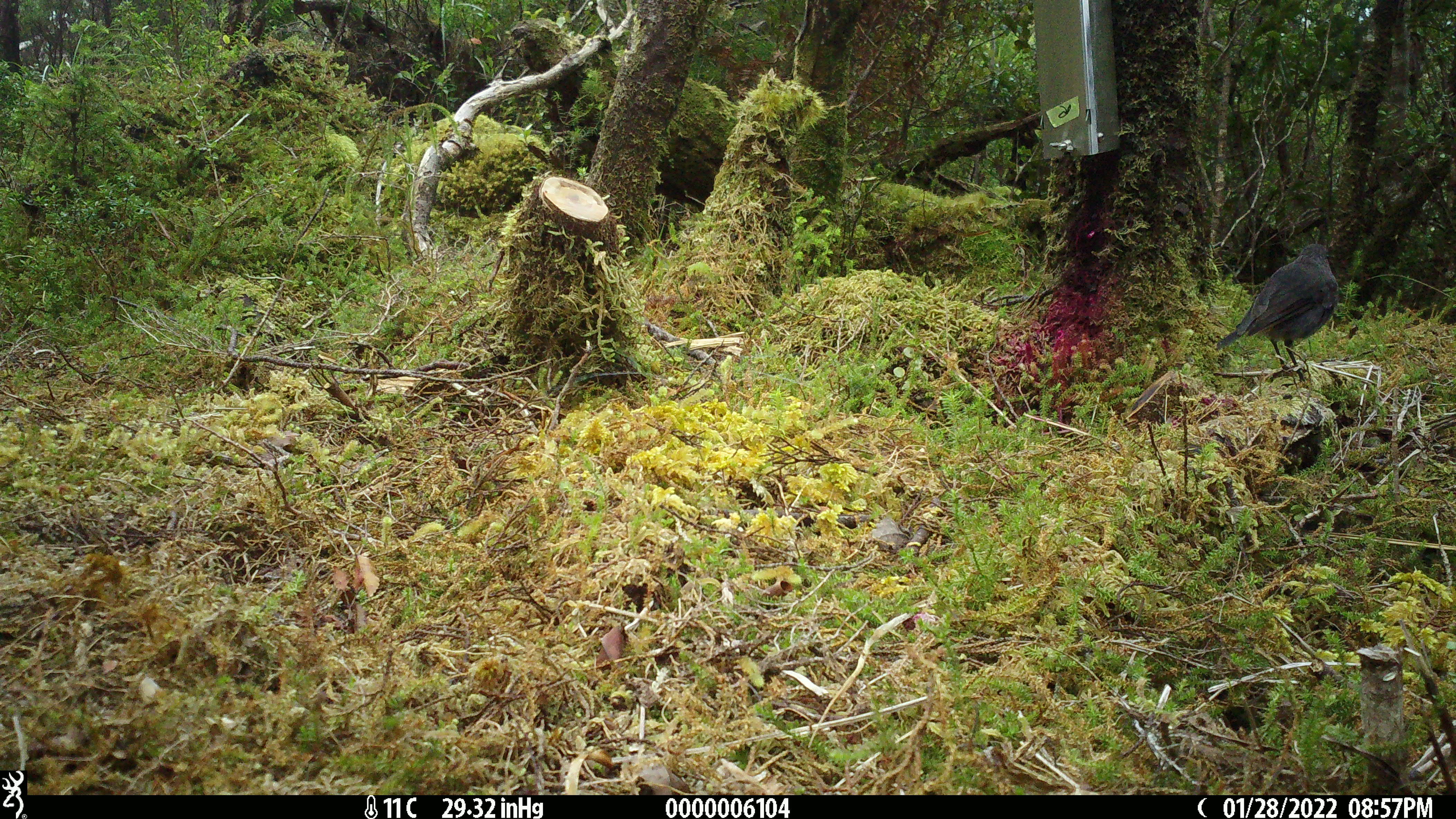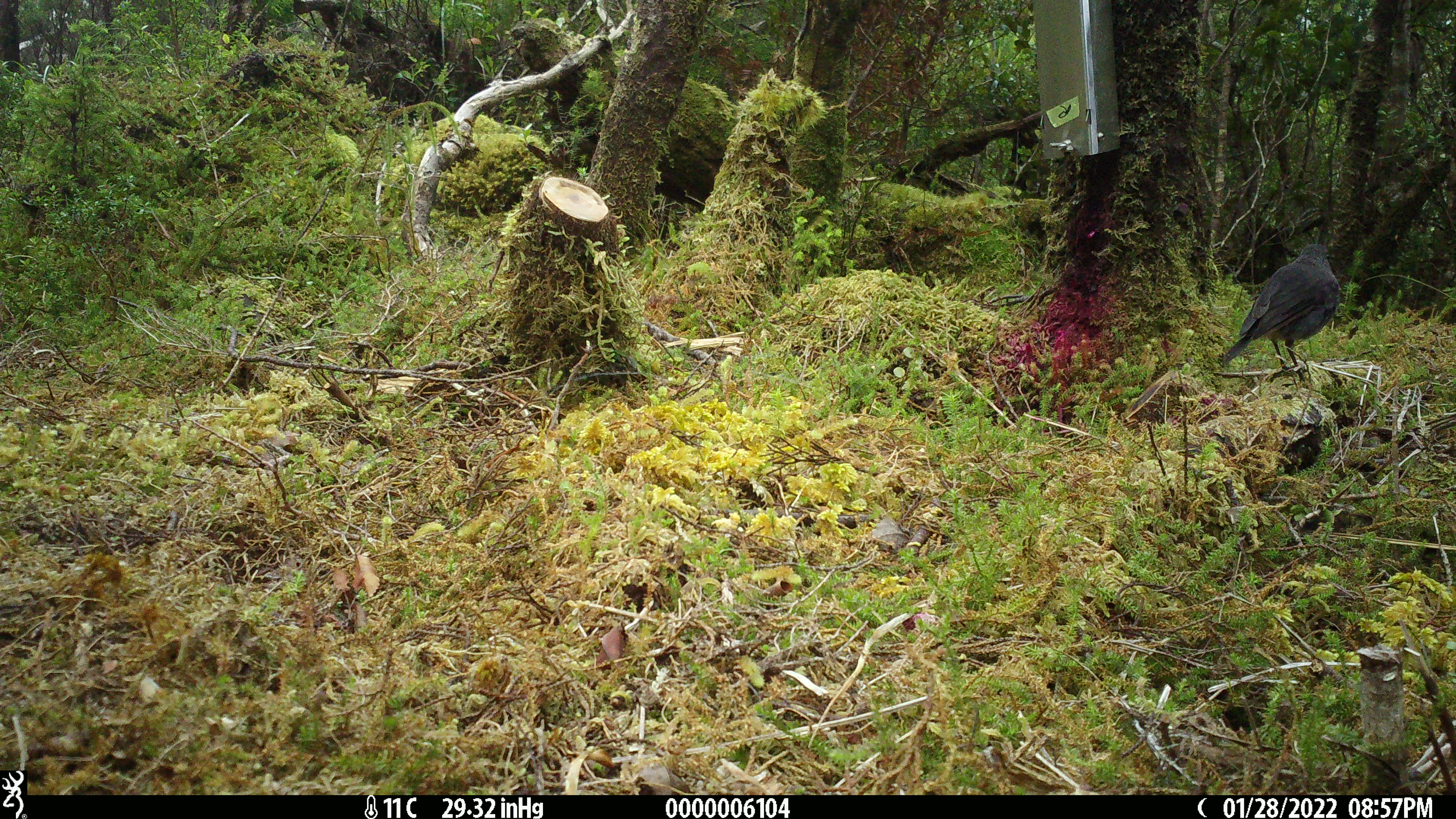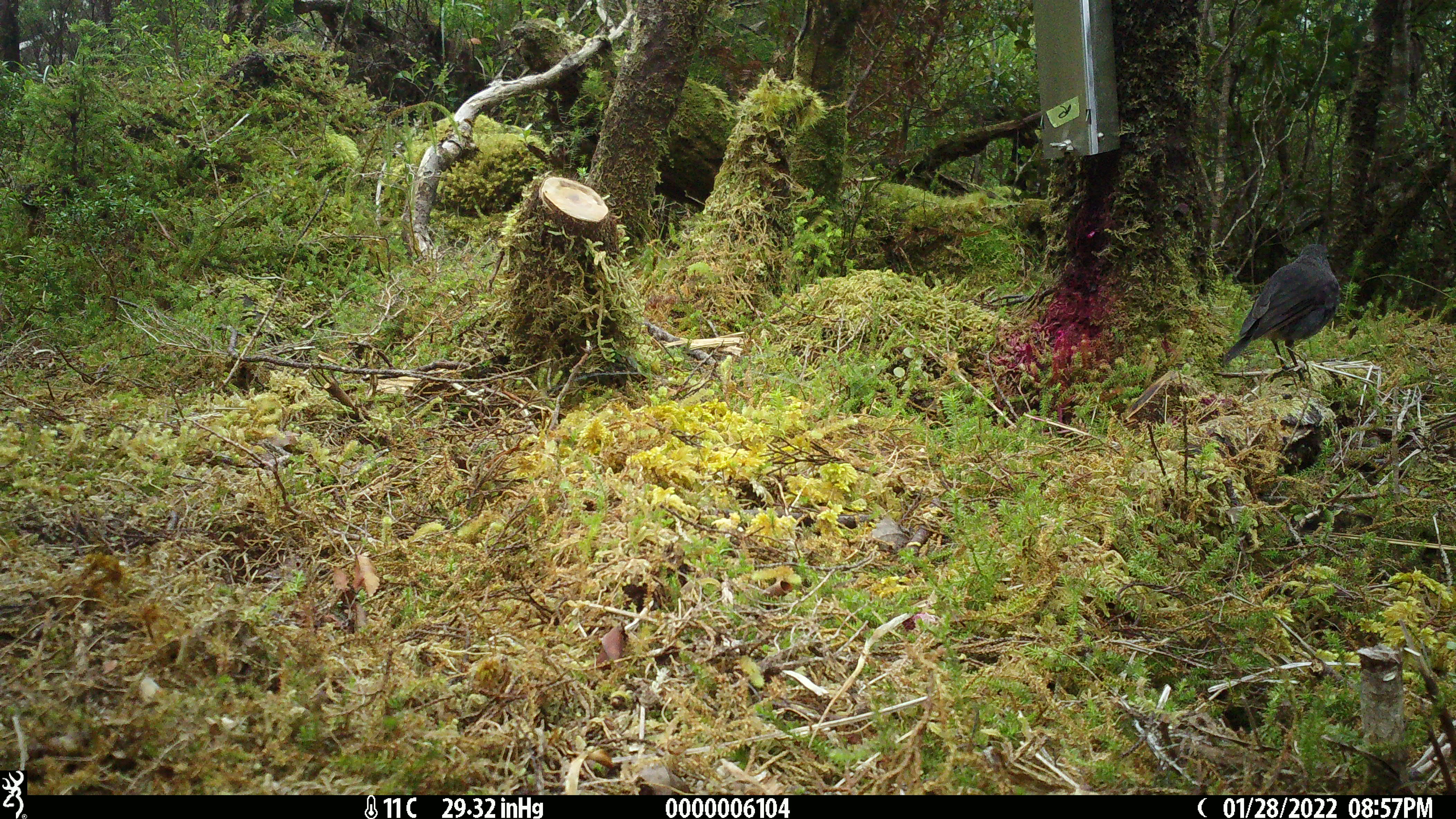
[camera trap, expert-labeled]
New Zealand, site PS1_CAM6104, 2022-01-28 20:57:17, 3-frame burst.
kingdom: Animalia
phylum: Chordata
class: Aves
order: Passeriformes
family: Petroicidae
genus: Petroica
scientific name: Petroica australis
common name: new zealand robin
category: robin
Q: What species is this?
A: Robin (new zealand robin) (Petroica australis).